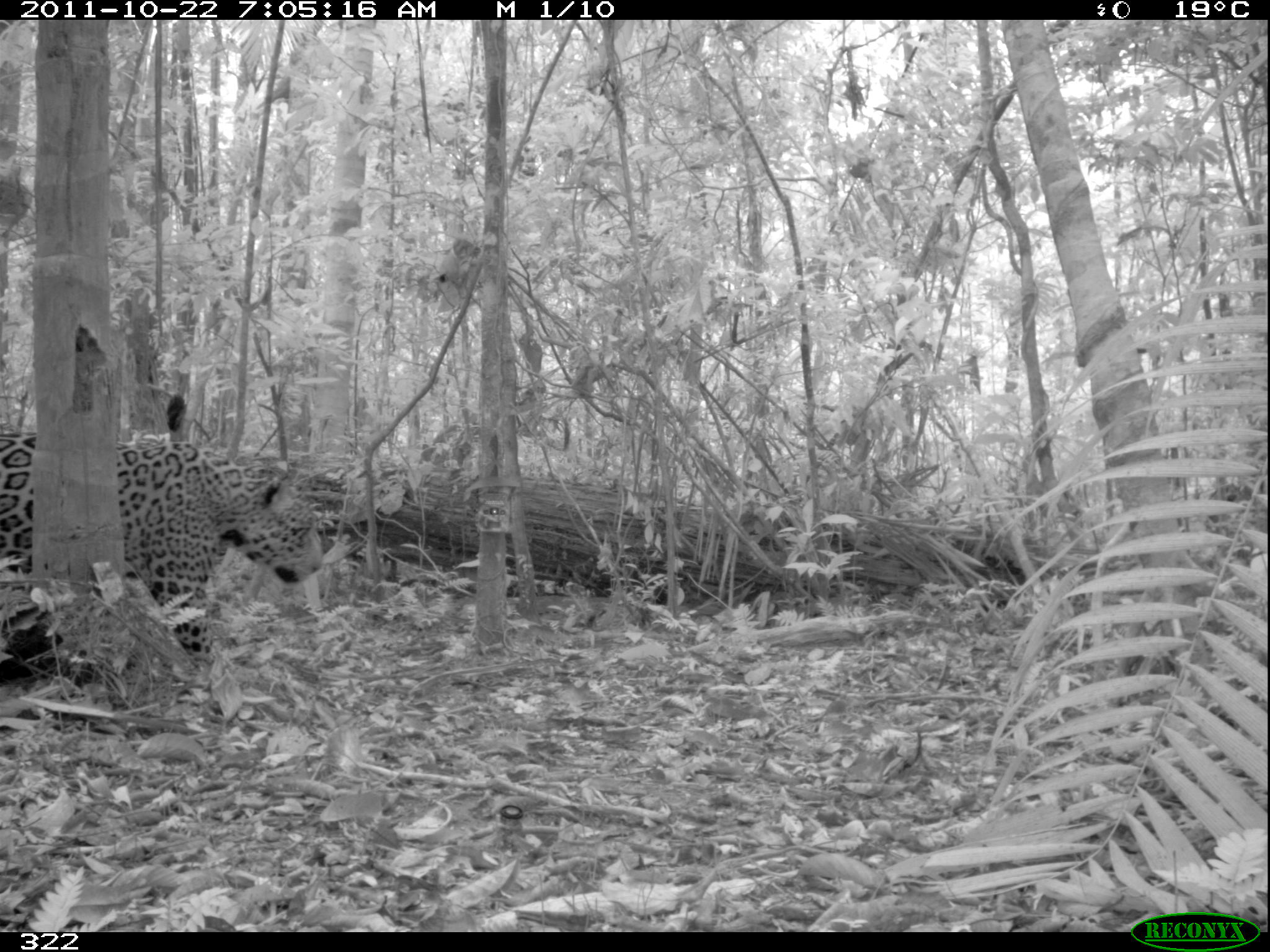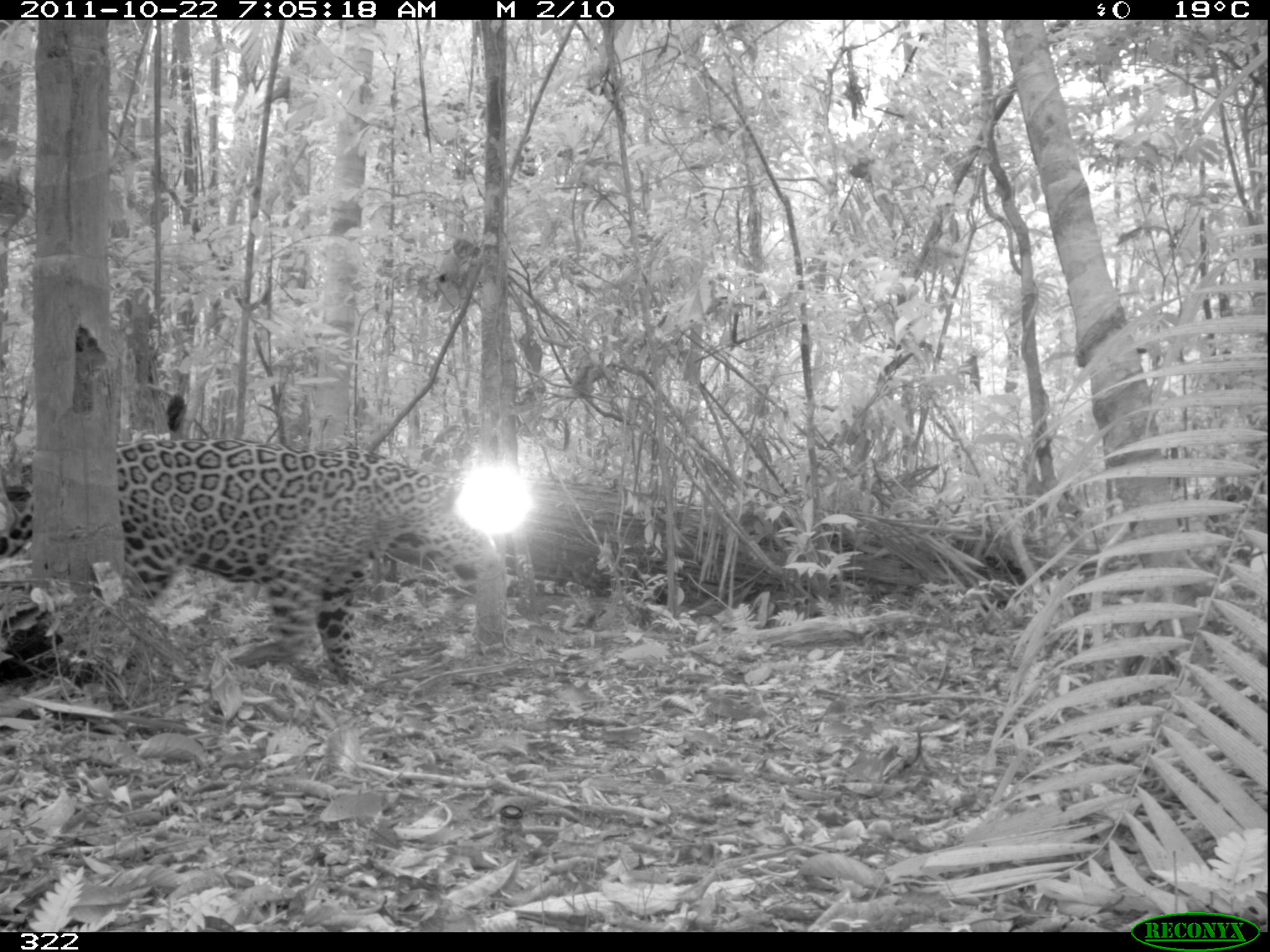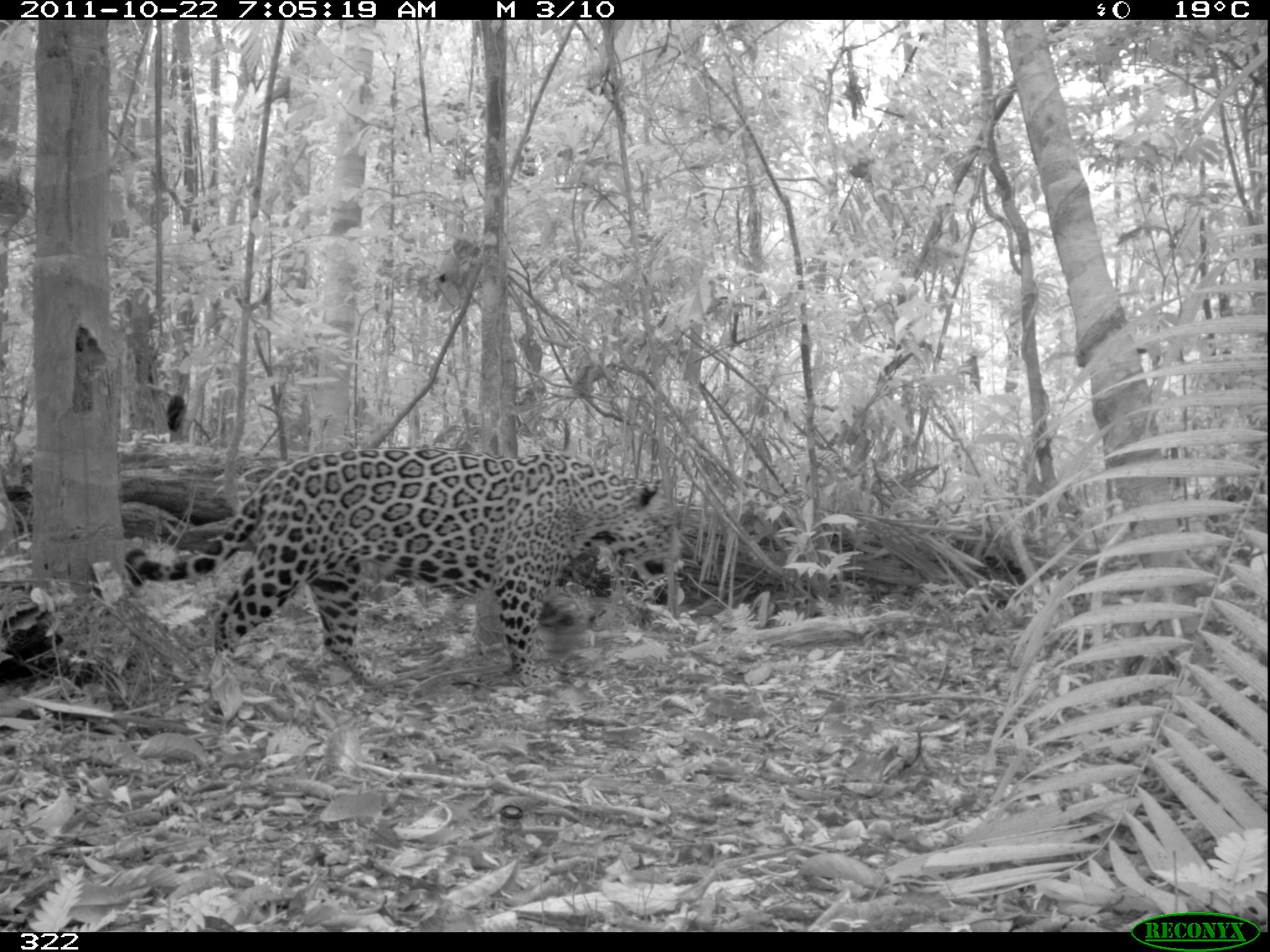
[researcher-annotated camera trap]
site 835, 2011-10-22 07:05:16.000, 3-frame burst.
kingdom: Animalia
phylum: Chordata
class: Mammalia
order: Carnivora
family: Felidae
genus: Panthera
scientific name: Panthera onca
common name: jaguar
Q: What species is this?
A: Panthera onca (jaguar).